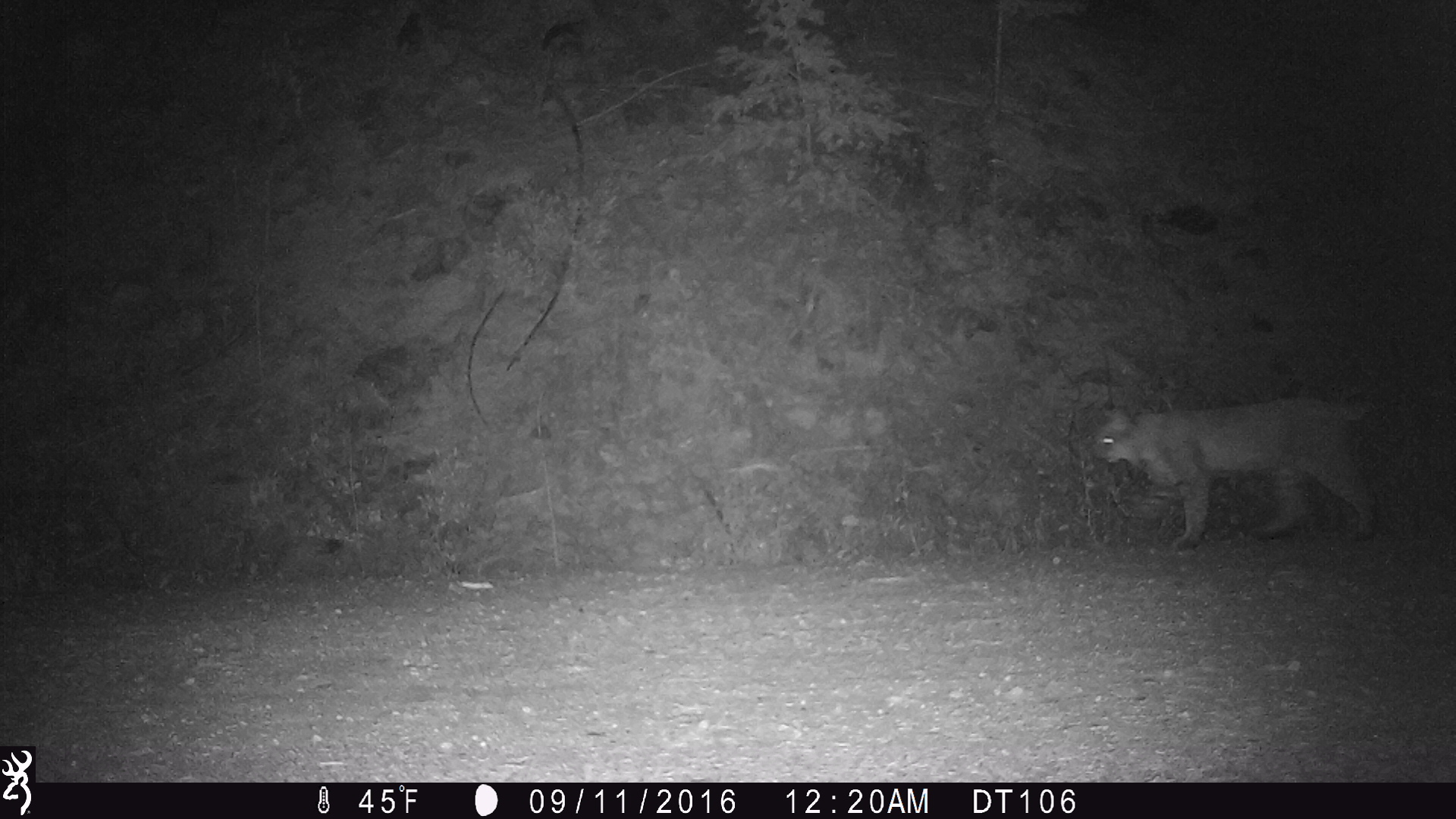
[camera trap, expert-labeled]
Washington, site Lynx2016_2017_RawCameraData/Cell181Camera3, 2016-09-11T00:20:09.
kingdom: Animalia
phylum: Chordata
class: Mammalia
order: Carnivora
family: Felidae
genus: Lynx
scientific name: Lynx rufus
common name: bobcat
Lynx rufus (bobcat). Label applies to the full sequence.